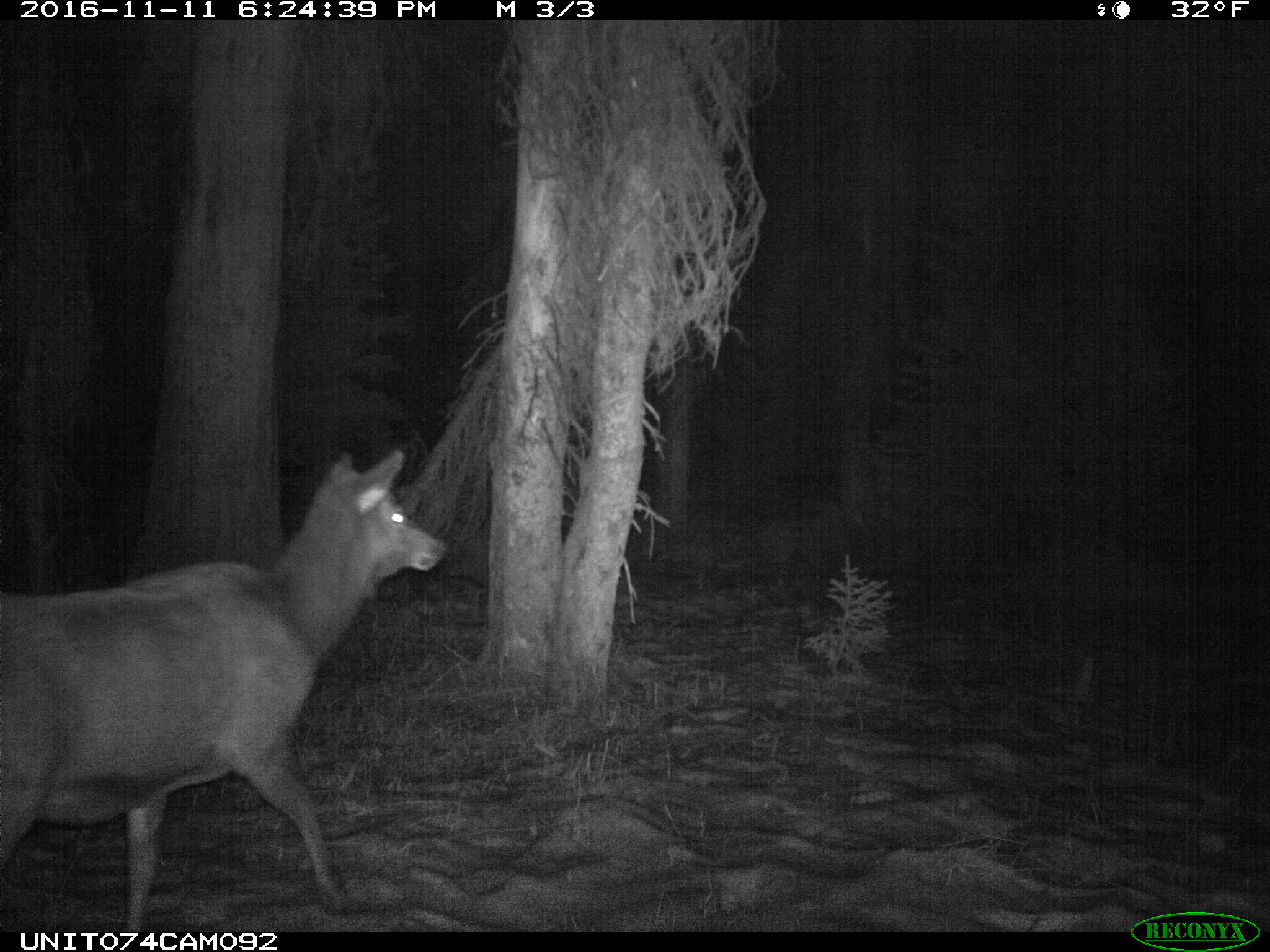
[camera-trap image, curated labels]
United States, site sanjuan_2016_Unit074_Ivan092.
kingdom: Animalia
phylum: Chordata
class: Mammalia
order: Artiodactyla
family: Cervidae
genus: Cervus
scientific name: Cervus elaphus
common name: red deer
Cervus elaphus (red deer).